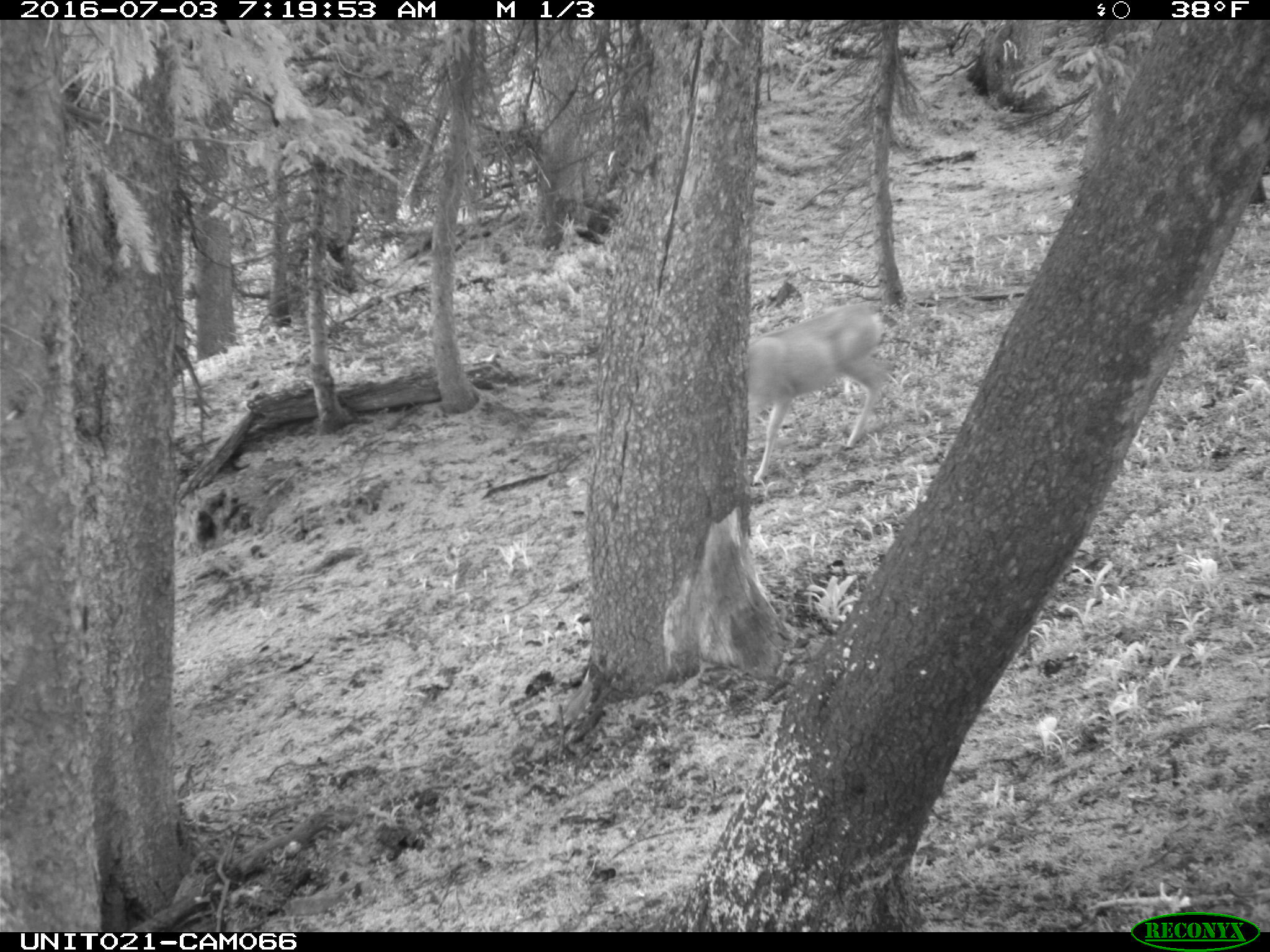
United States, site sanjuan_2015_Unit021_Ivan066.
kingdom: Animalia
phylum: Chordata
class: Mammalia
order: Artiodactyla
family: Cervidae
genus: Odocoileus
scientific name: Odocoileus hemionus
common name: mule deer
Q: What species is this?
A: Odocoileus hemionus (mule deer).